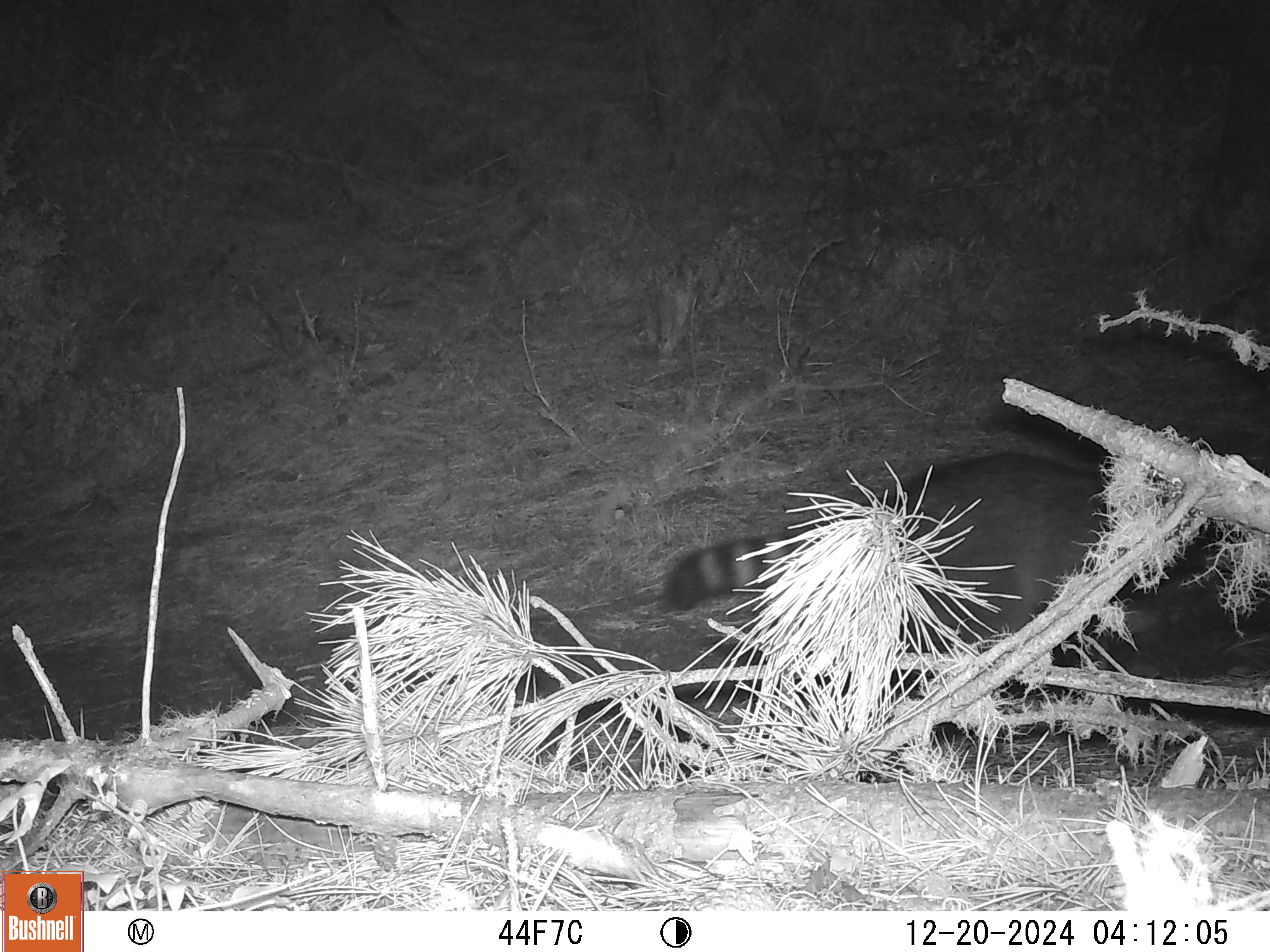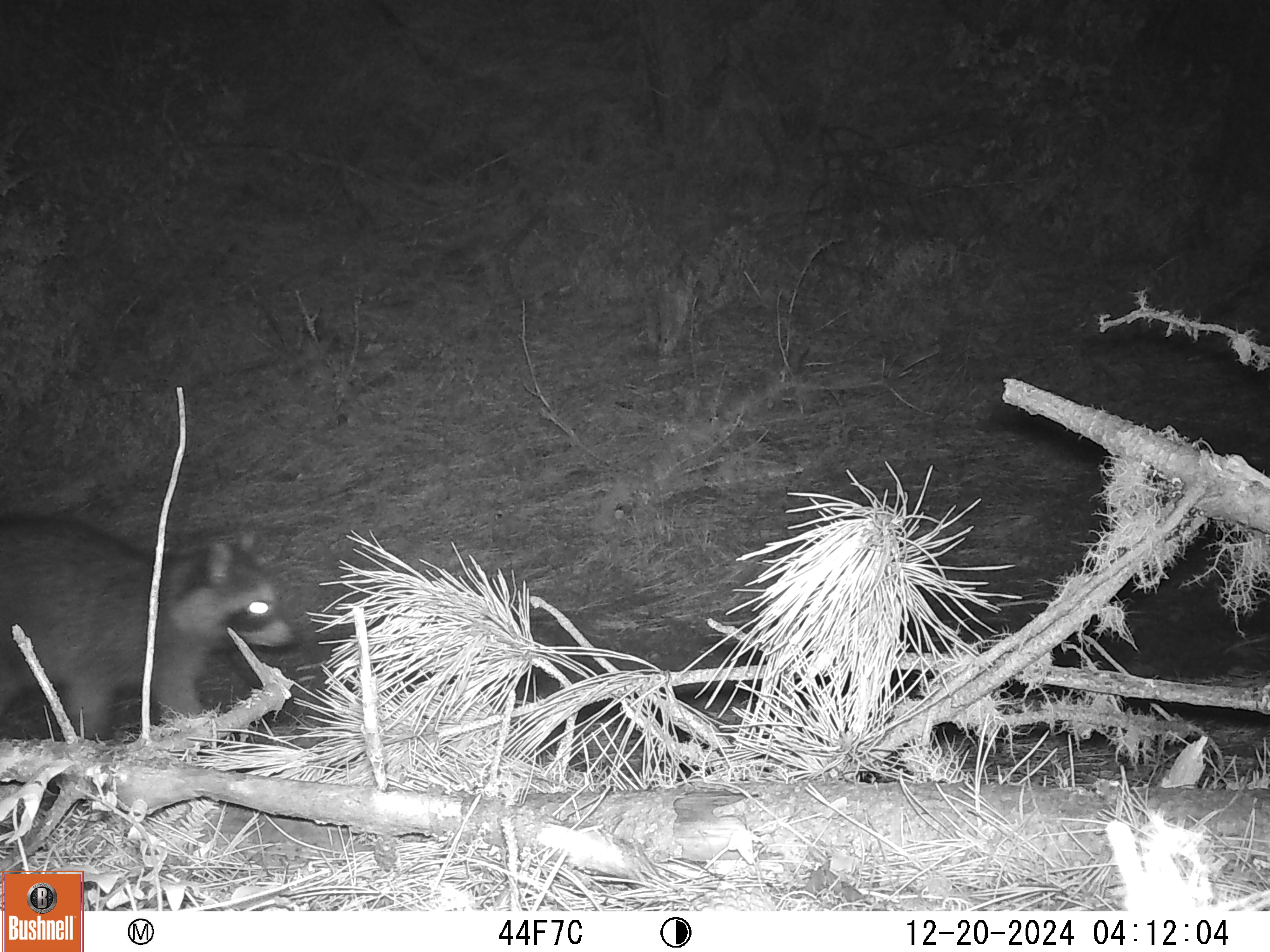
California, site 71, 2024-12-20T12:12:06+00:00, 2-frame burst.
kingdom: Animalia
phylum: Chordata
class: Mammalia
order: Carnivora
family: Procyonidae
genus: Procyon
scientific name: Procyon lotor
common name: raccoon